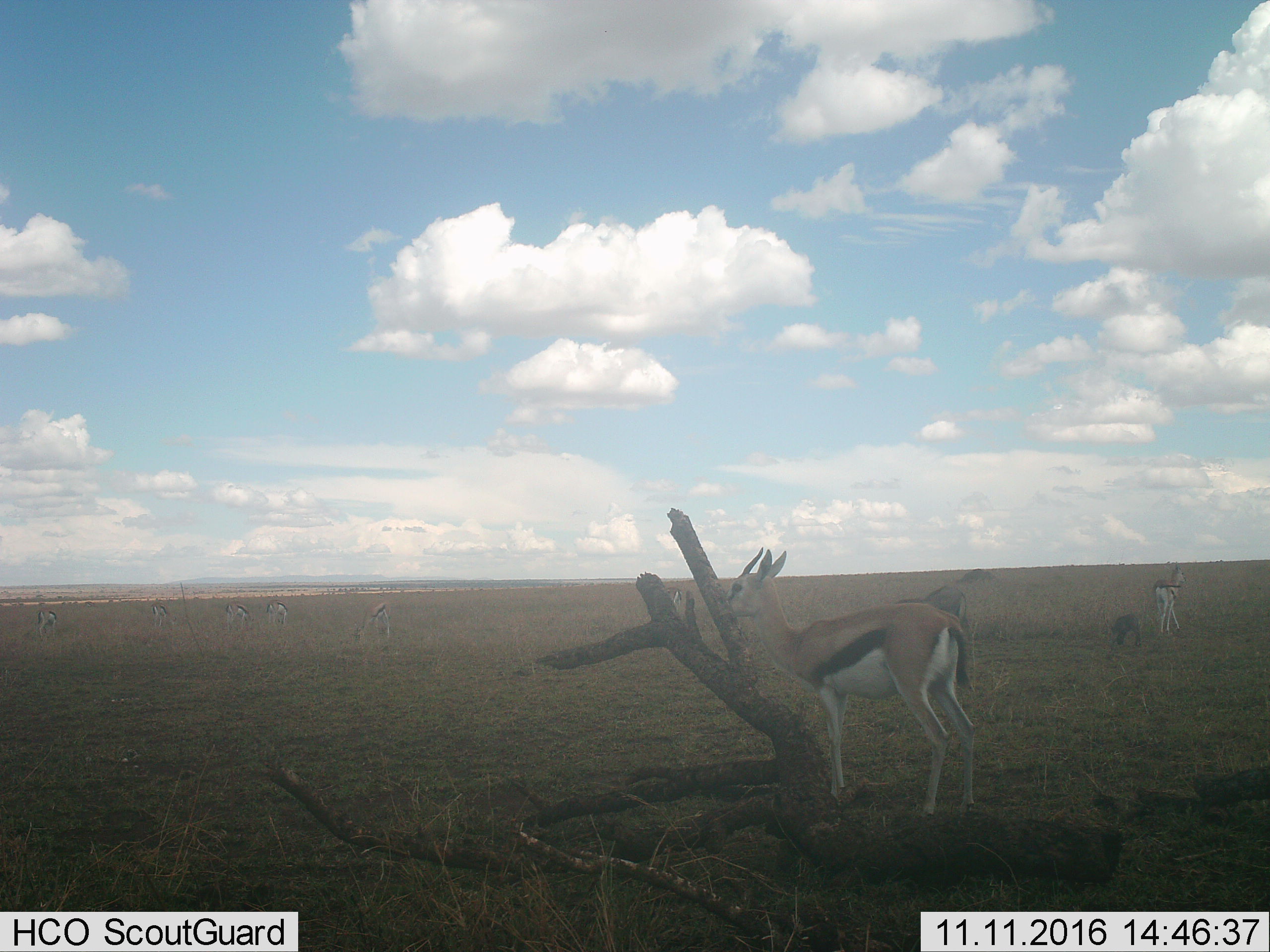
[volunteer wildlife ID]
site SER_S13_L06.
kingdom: Animalia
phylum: Chordata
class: Mammalia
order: Artiodactyla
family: Bovidae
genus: Eudorcas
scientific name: Eudorcas thomsonii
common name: thomson's gazelle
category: gazellethomsons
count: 7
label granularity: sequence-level